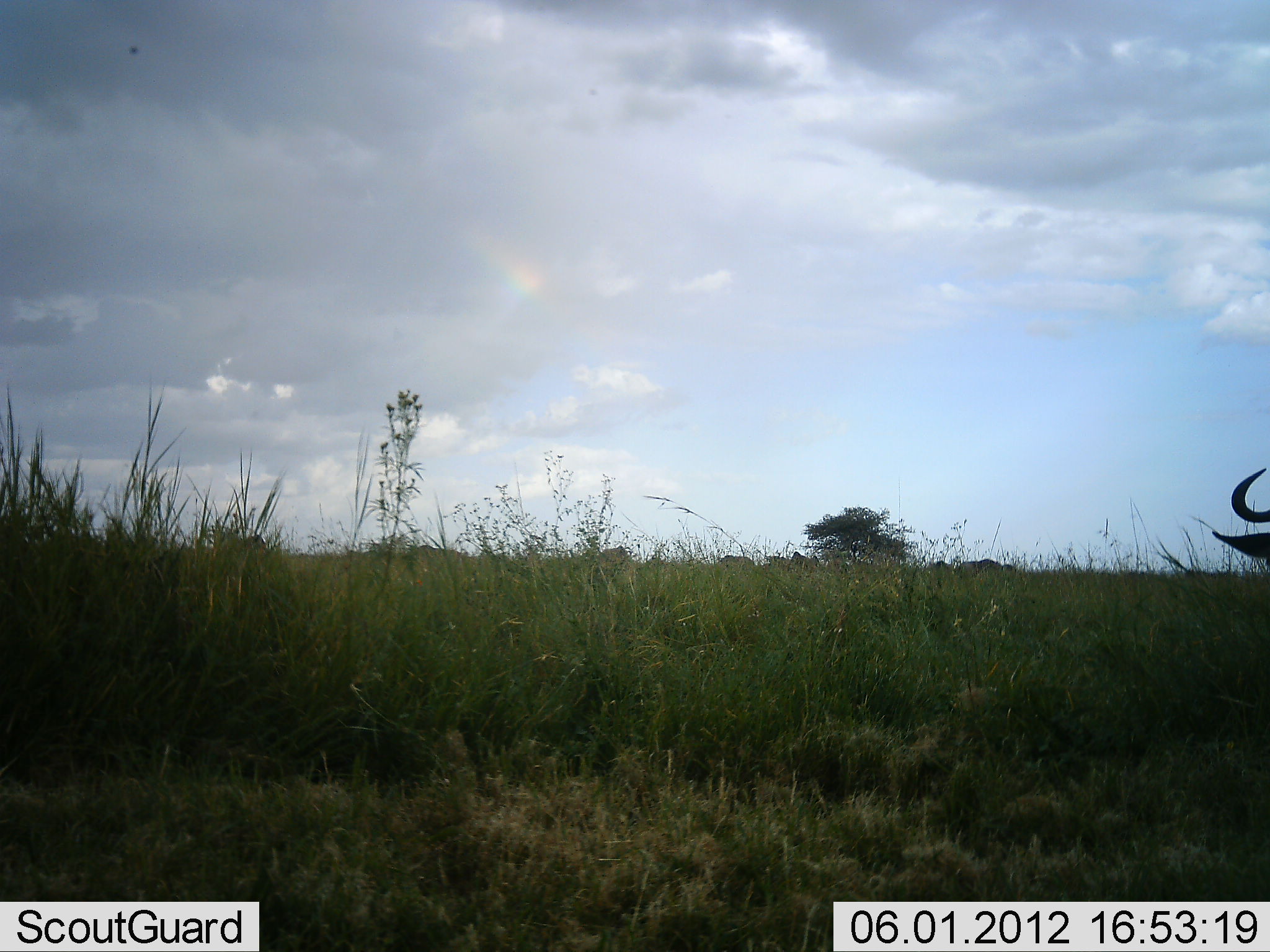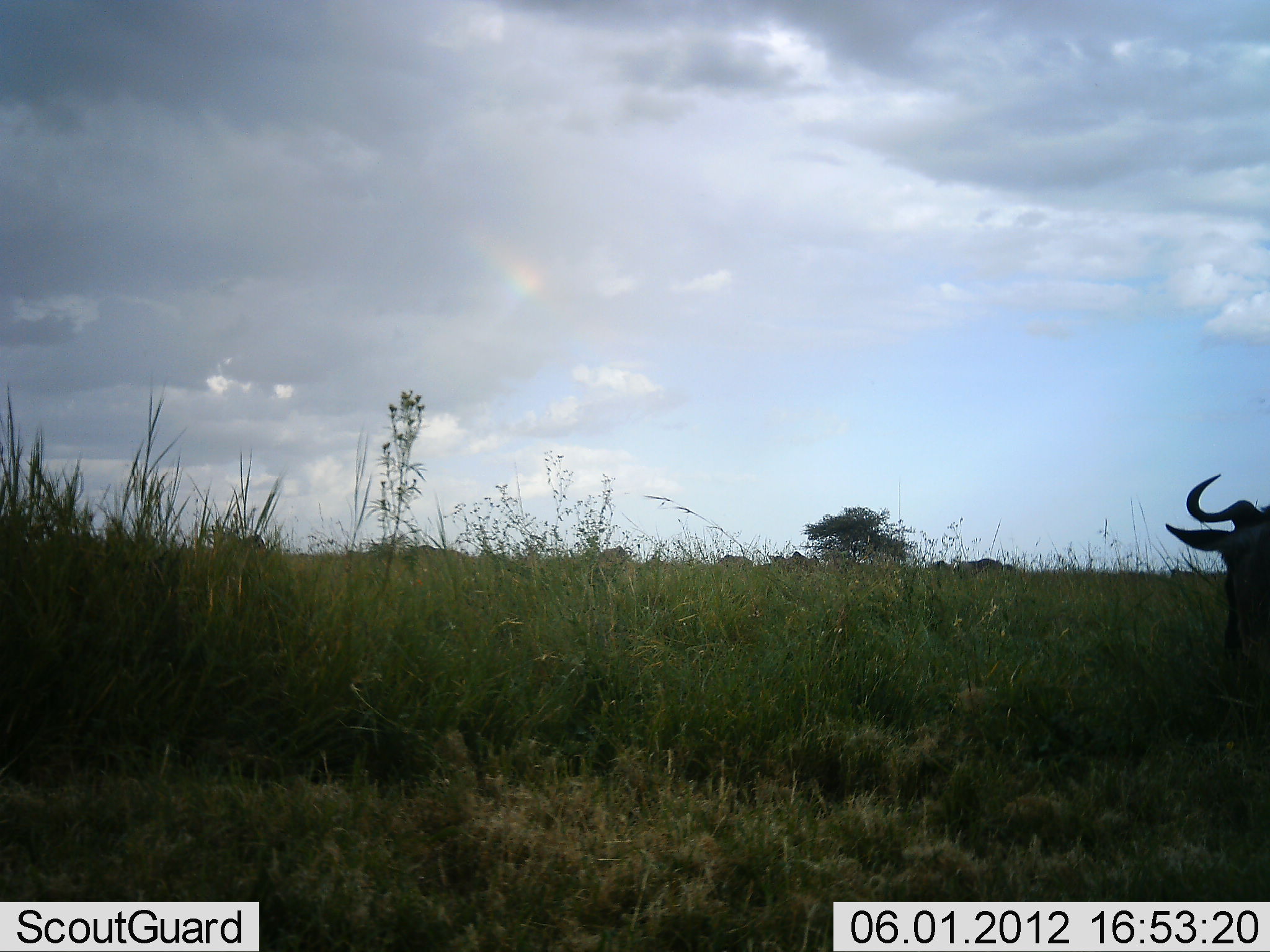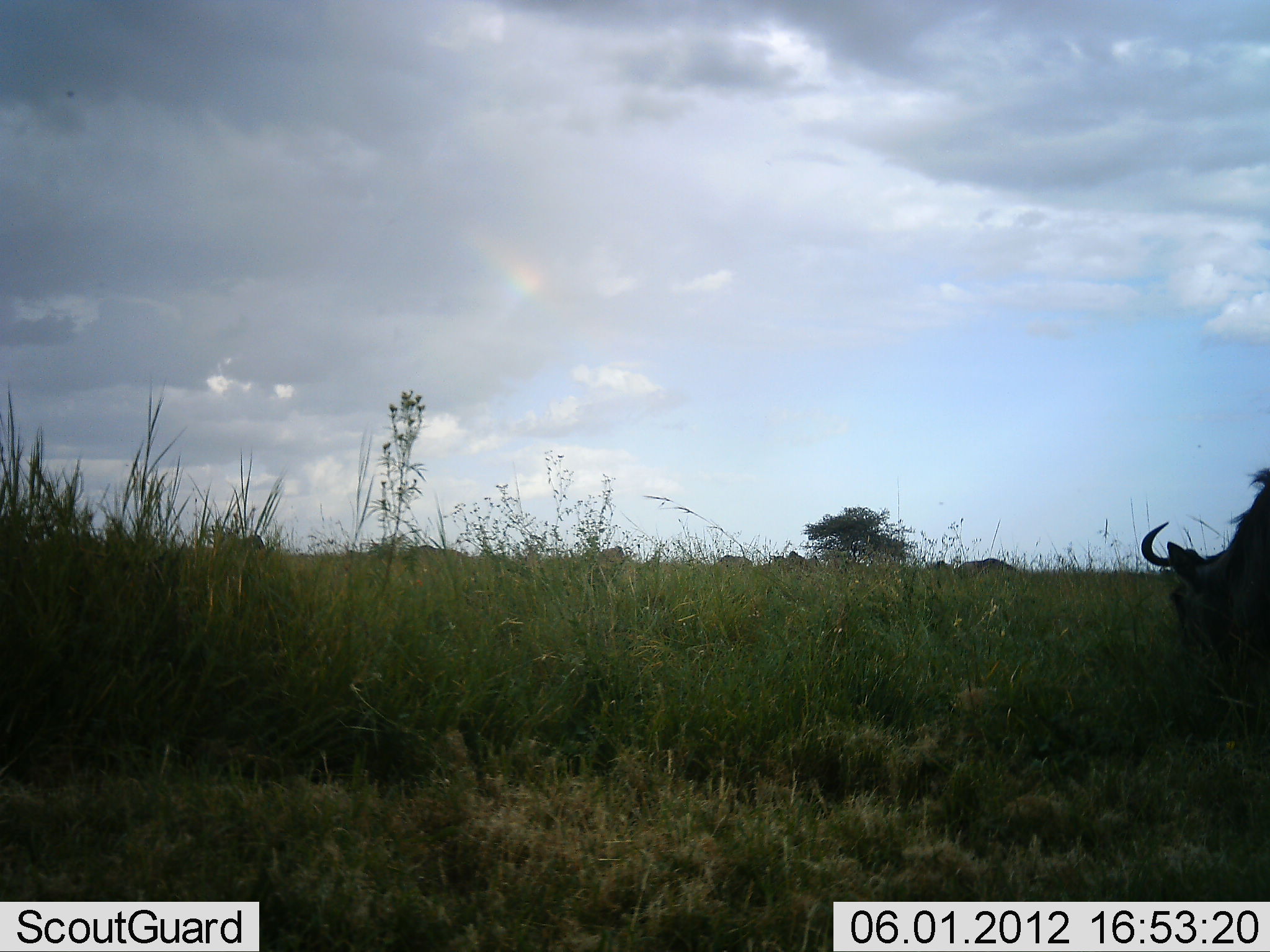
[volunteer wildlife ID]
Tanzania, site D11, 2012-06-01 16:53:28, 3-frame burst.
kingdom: Animalia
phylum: Chordata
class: Mammalia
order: Artiodactyla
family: Bovidae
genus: Connochaetes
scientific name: Connochaetes taurinus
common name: blue wildebeest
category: wildebeest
Wildebeest (blue wildebeest) (Connochaetes taurinus), count 9. Behavior (volunteer vote fractions): standing 20%, resting 0%, moving 60%, interacting 0%. Young present (vote fraction): 0%. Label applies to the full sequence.